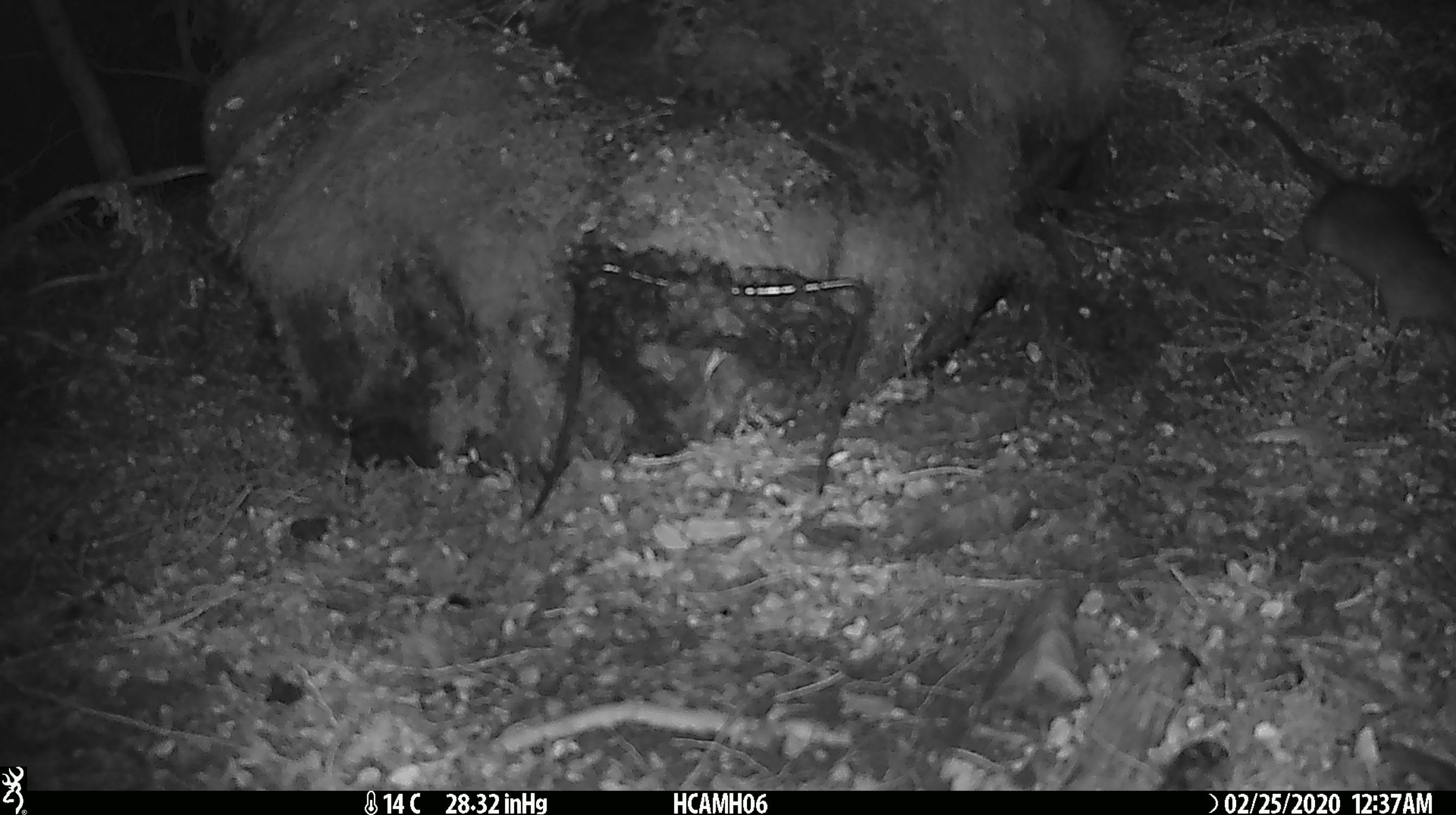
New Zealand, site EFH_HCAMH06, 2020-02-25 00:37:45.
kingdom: Animalia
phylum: Chordata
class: Mammalia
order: Rodentia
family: Muridae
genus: Rattus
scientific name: Rattus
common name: rat